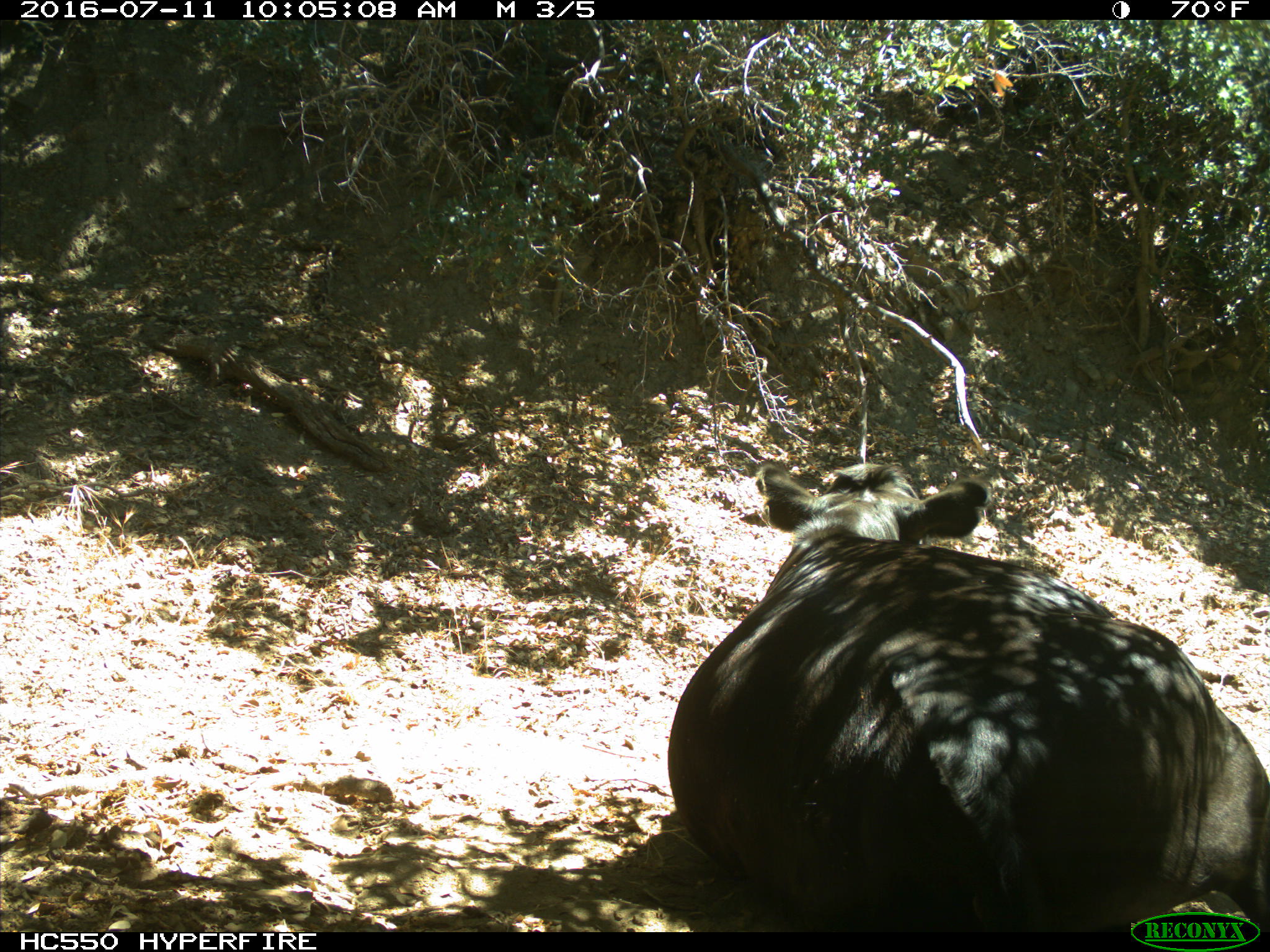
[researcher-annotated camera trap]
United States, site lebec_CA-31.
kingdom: Animalia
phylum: Chordata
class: Mammalia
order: Artiodactyla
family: Bovidae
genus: Bos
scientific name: Bos taurus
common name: domestic cow